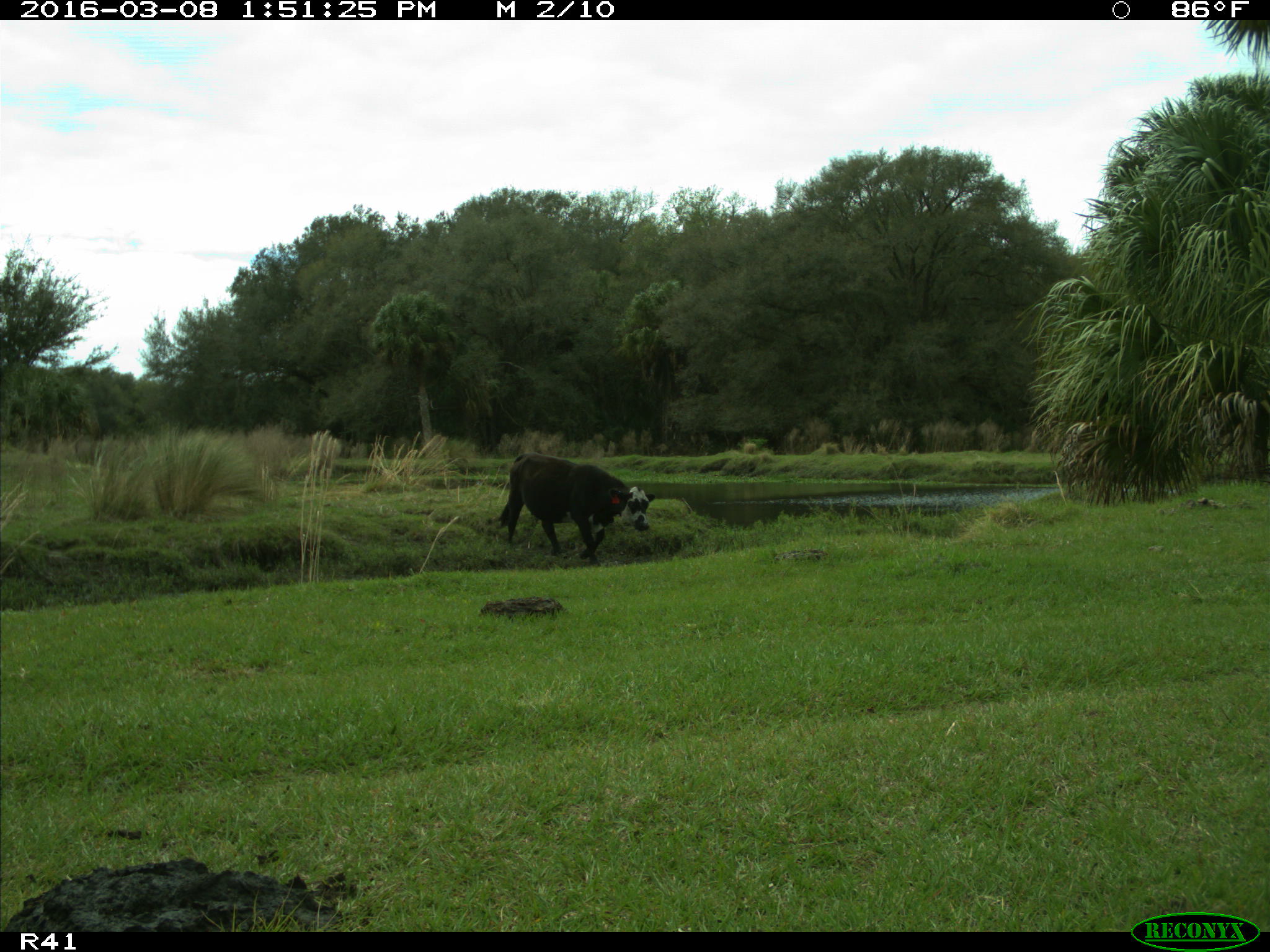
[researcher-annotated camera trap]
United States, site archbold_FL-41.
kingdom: Animalia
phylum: Chordata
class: Mammalia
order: Artiodactyla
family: Bovidae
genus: Bos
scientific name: Bos taurus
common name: domestic cow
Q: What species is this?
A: Bos taurus (domestic cow).